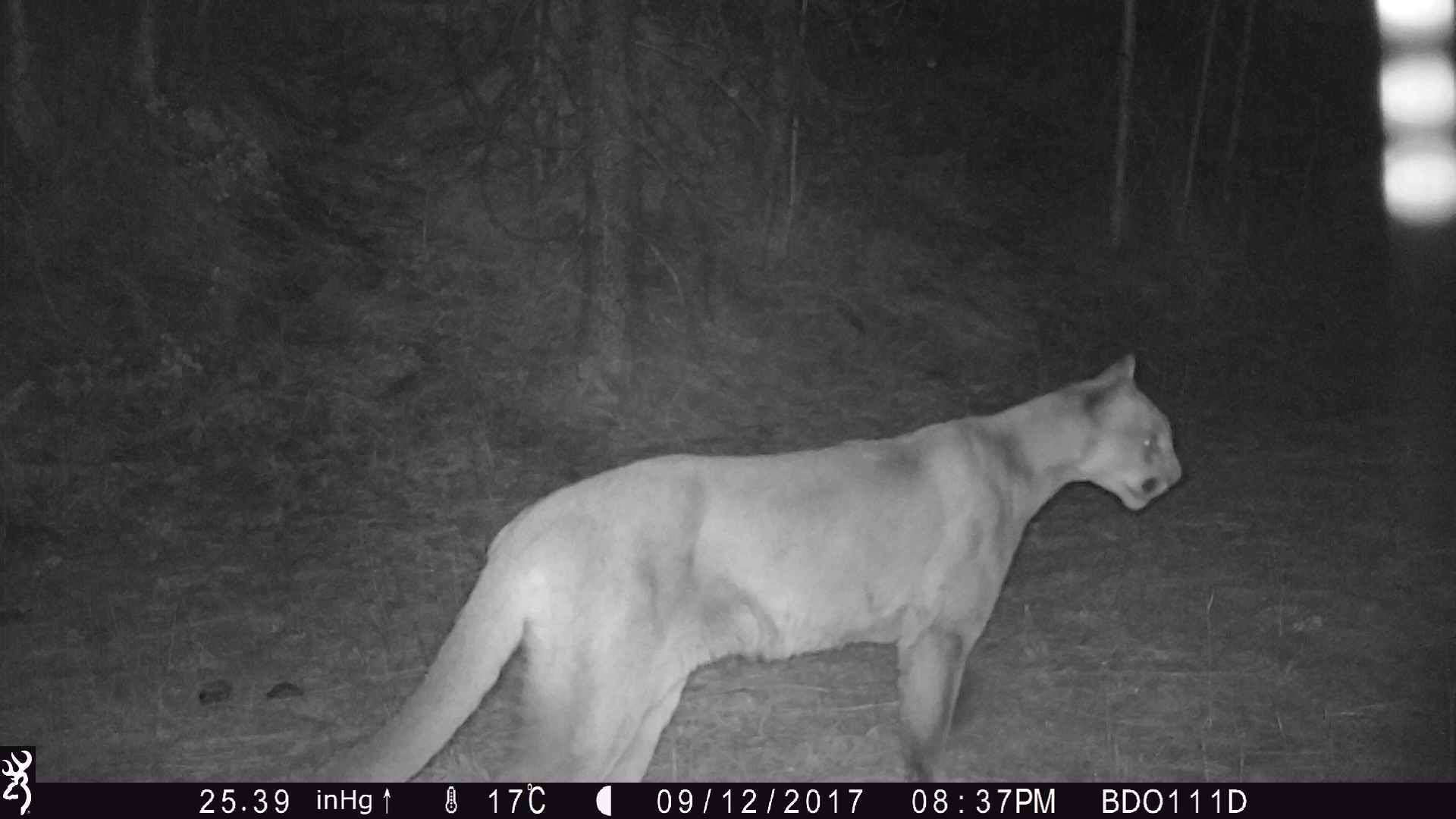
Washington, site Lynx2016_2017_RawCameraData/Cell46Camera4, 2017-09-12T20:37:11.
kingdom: Animalia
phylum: Chordata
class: Mammalia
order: Carnivora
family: Felidae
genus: Puma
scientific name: Puma concolor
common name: mountain lion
Puma concolor (mountain lion). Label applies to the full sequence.